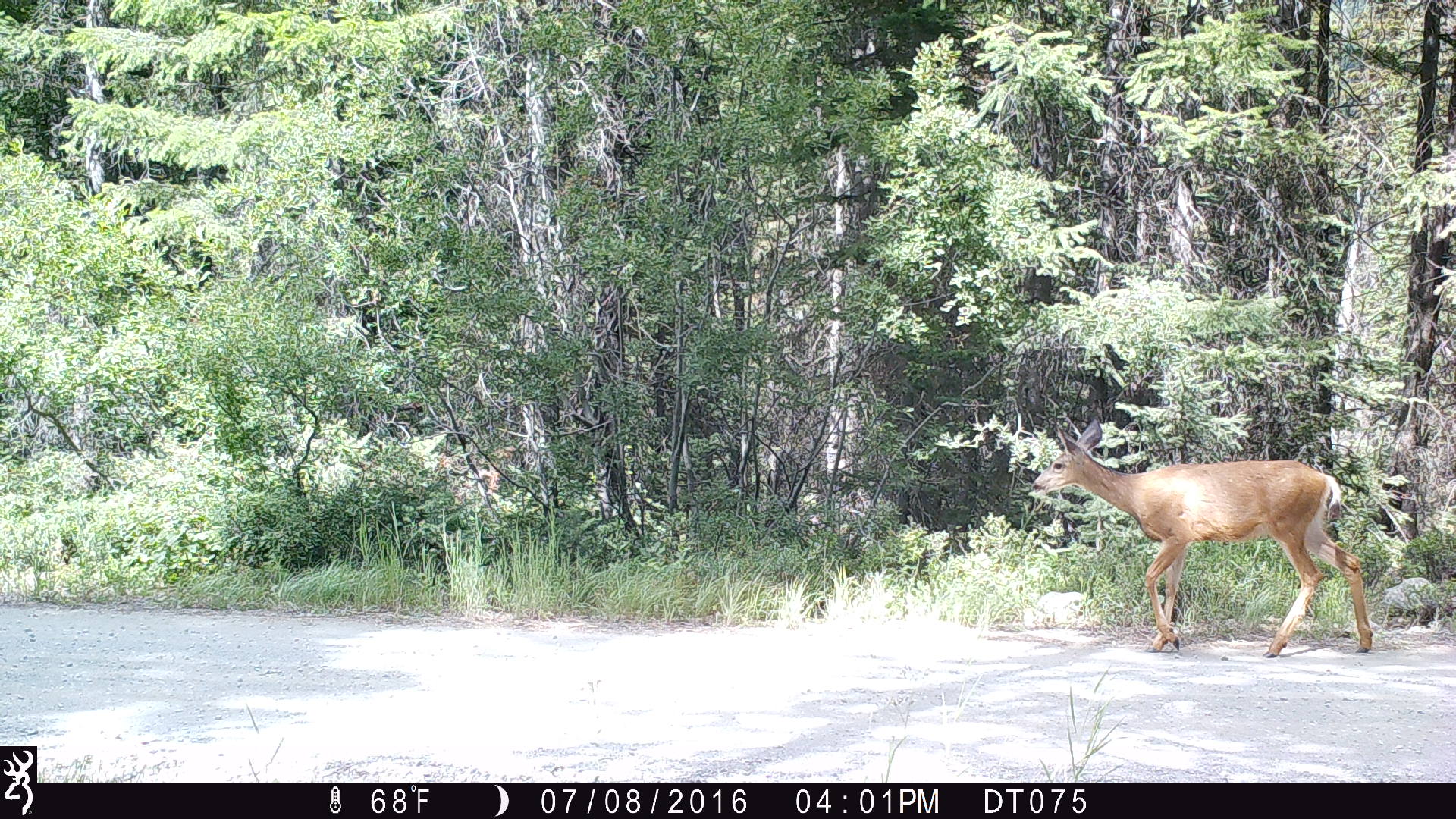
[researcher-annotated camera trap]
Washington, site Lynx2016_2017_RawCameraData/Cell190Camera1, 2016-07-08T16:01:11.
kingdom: Animalia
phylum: Chordata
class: Mammalia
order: Artiodactyla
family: Cervidae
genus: Odocoileus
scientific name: Odocoileus hemionus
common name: mule deer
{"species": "Odocoileus hemionus (mule deer)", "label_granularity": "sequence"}